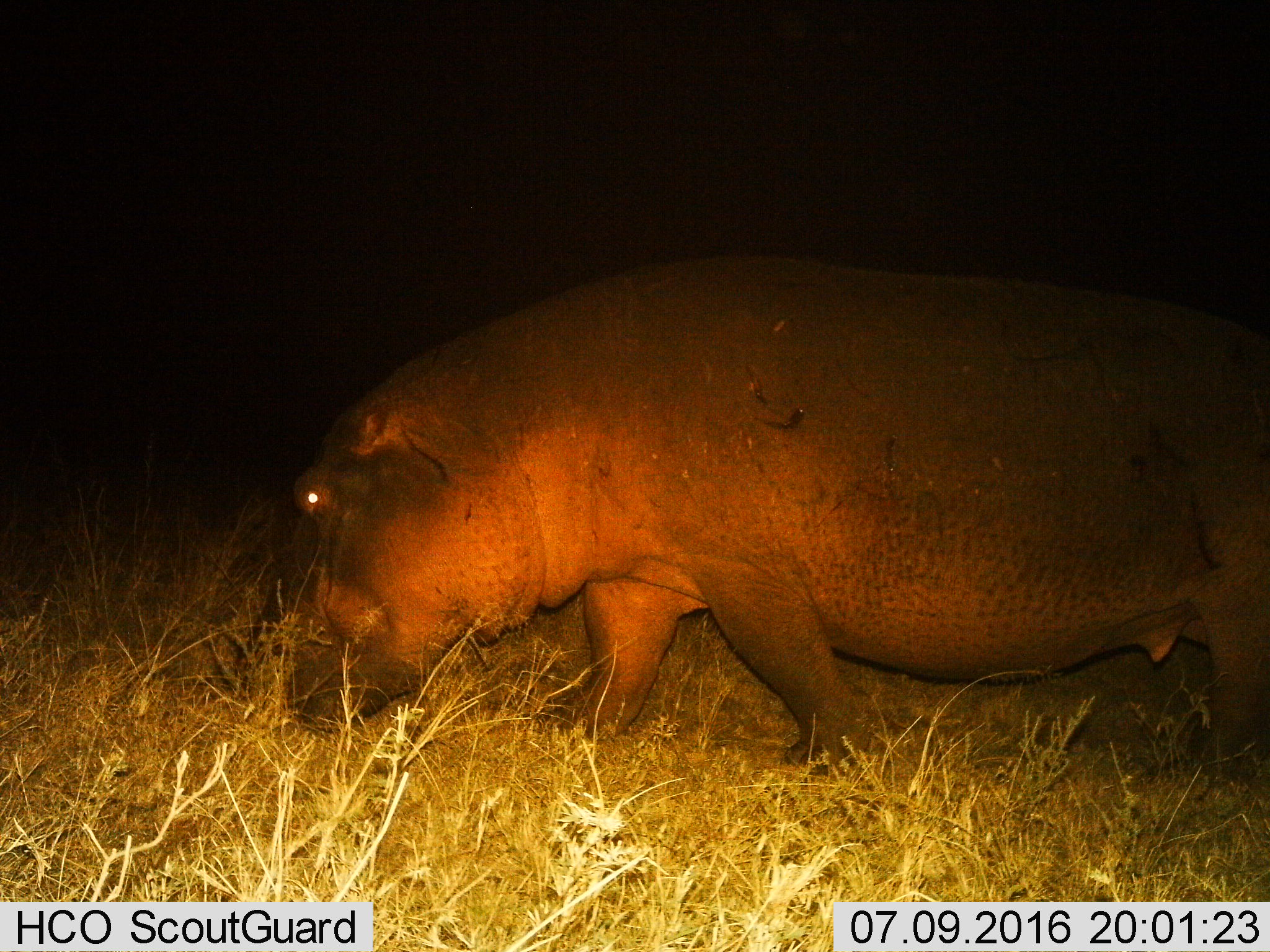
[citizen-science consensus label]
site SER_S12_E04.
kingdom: Animalia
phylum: Chordata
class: Mammalia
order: Artiodactyla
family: Hippopotamidae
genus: Hippopotamus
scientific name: Hippopotamus amphibius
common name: hippopotamus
Hippopotamus (Hippopotamus amphibius), count 1. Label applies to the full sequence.